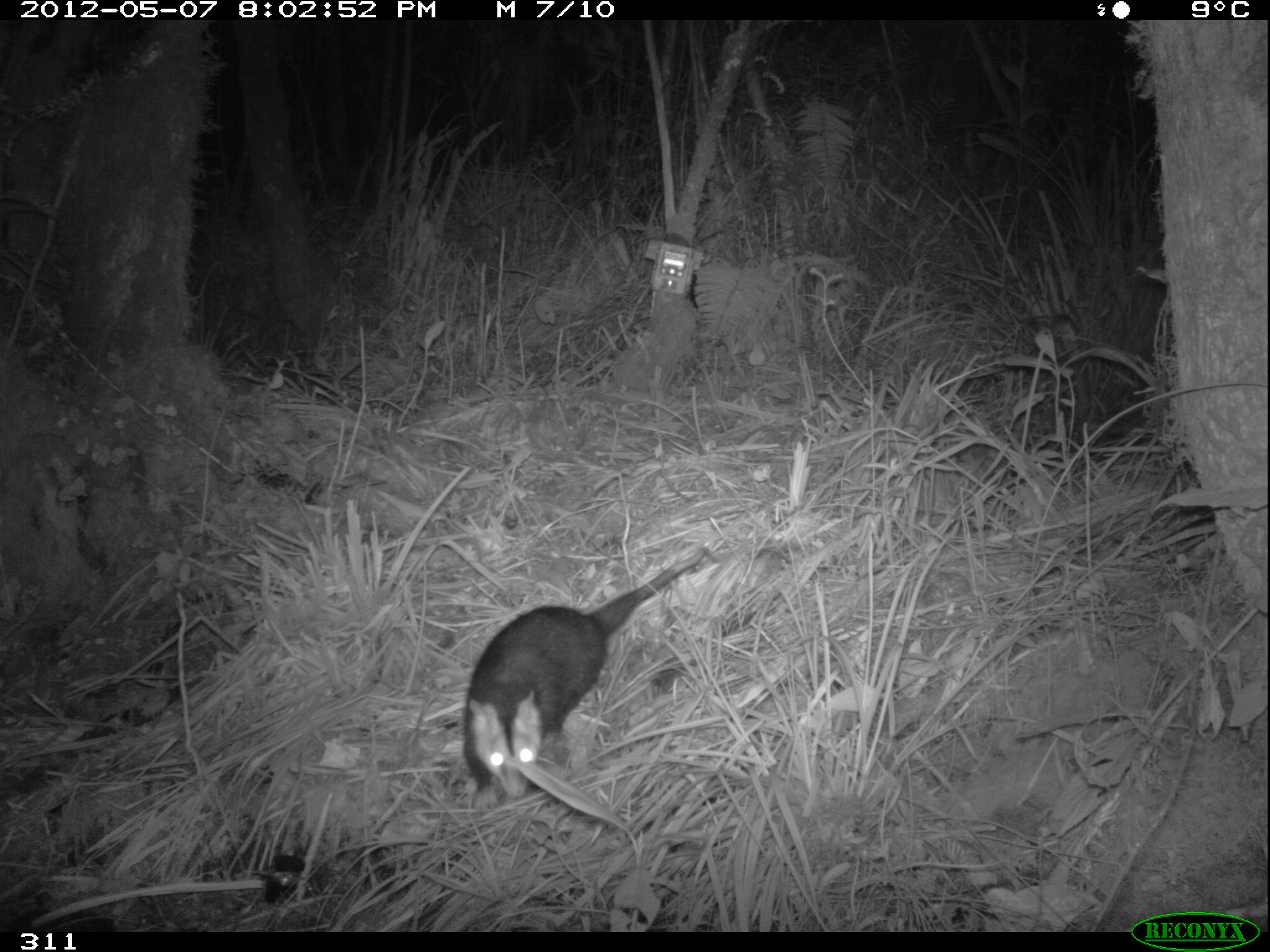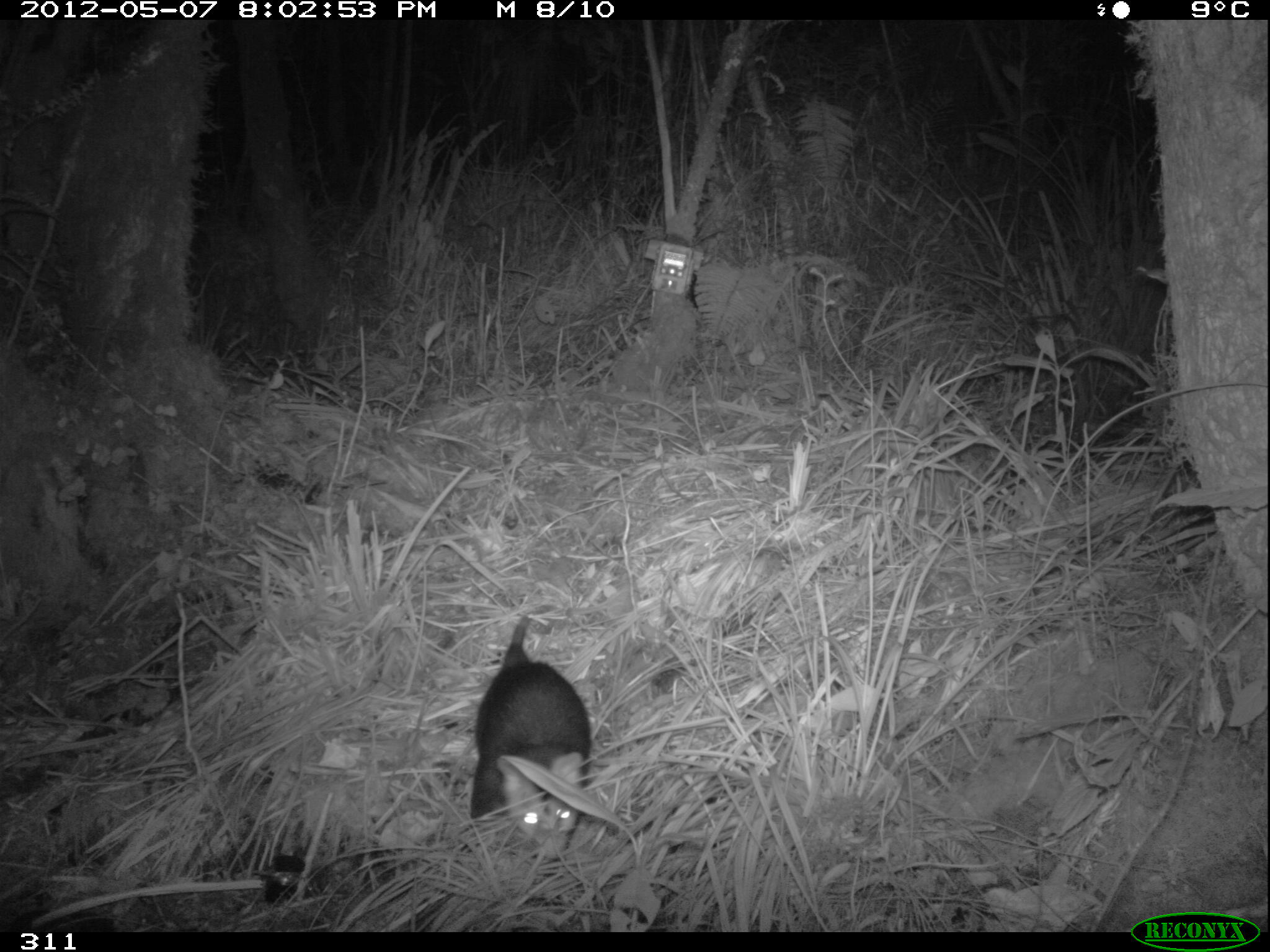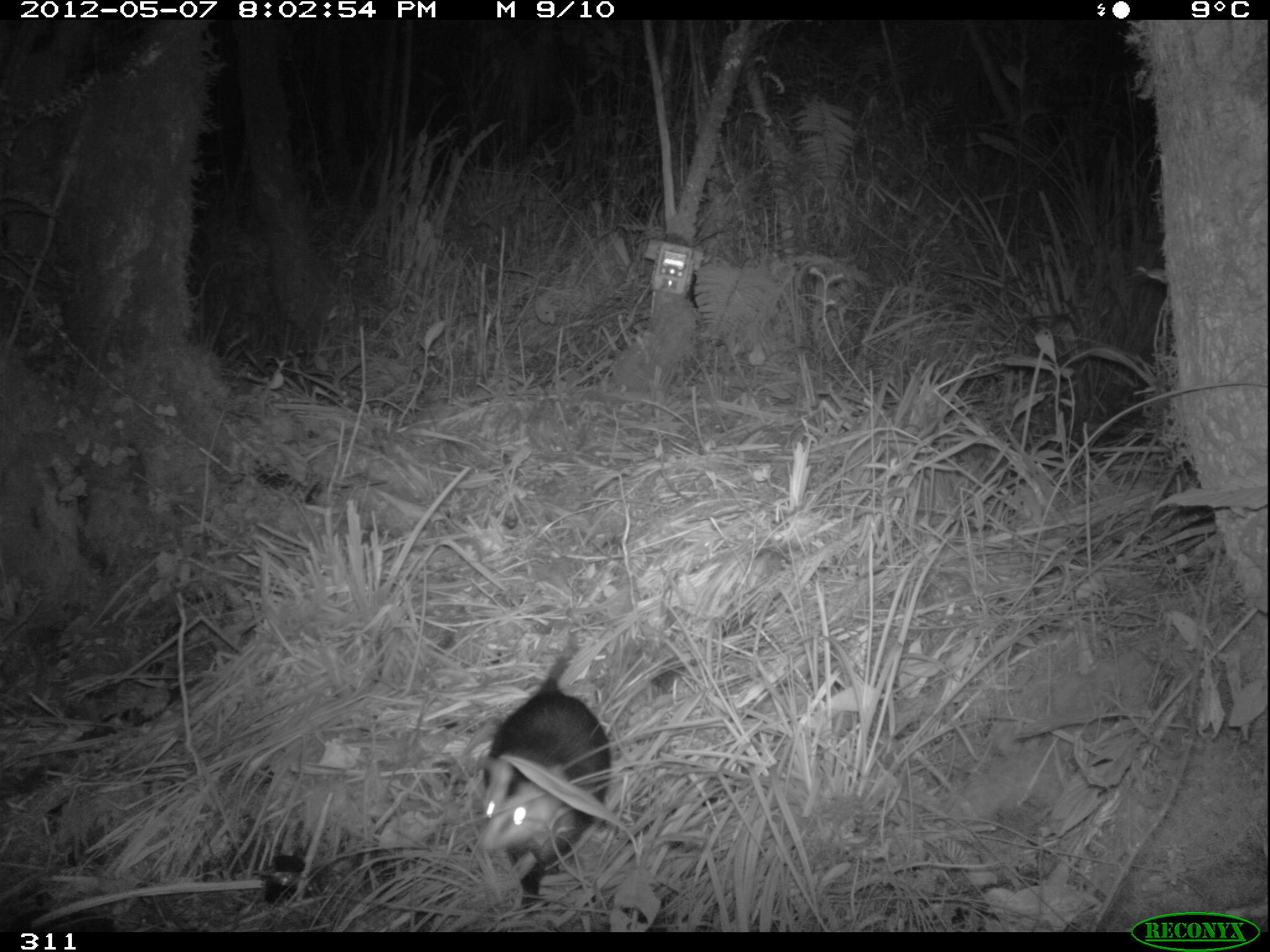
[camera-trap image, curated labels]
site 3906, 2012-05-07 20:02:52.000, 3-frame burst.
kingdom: Animalia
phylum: Chordata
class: Mammalia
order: Didelphimorphia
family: Didelphidae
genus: Didelphis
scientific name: Didelphis pernigra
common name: andean white-eared opossum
Didelphis pernigra (andean white-eared opossum).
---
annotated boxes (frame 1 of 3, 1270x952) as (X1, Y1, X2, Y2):
didelphis pernigra: (461, 545, 711, 813)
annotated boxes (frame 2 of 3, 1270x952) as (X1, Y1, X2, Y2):
didelphis pernigra: (465, 603, 594, 863)